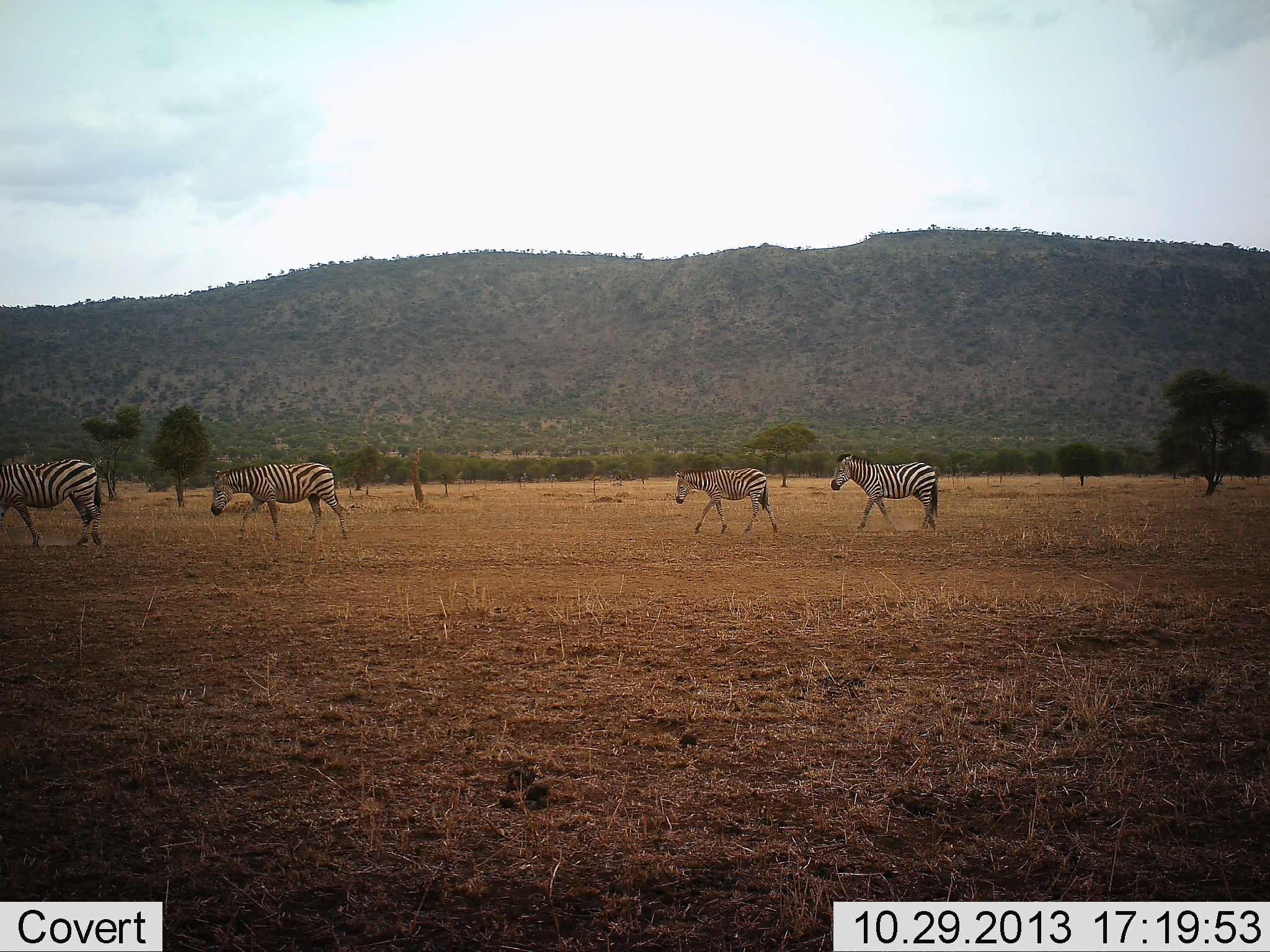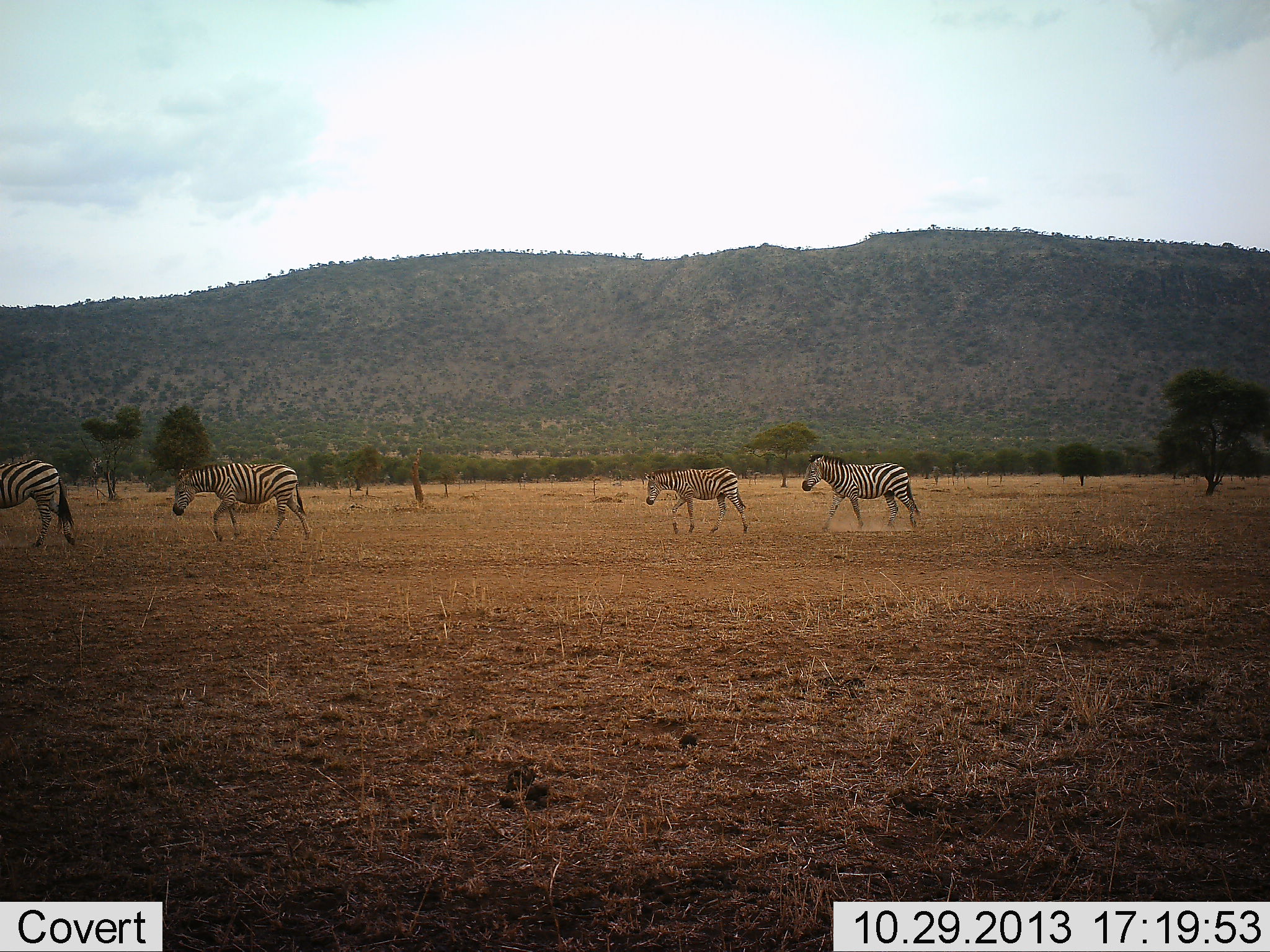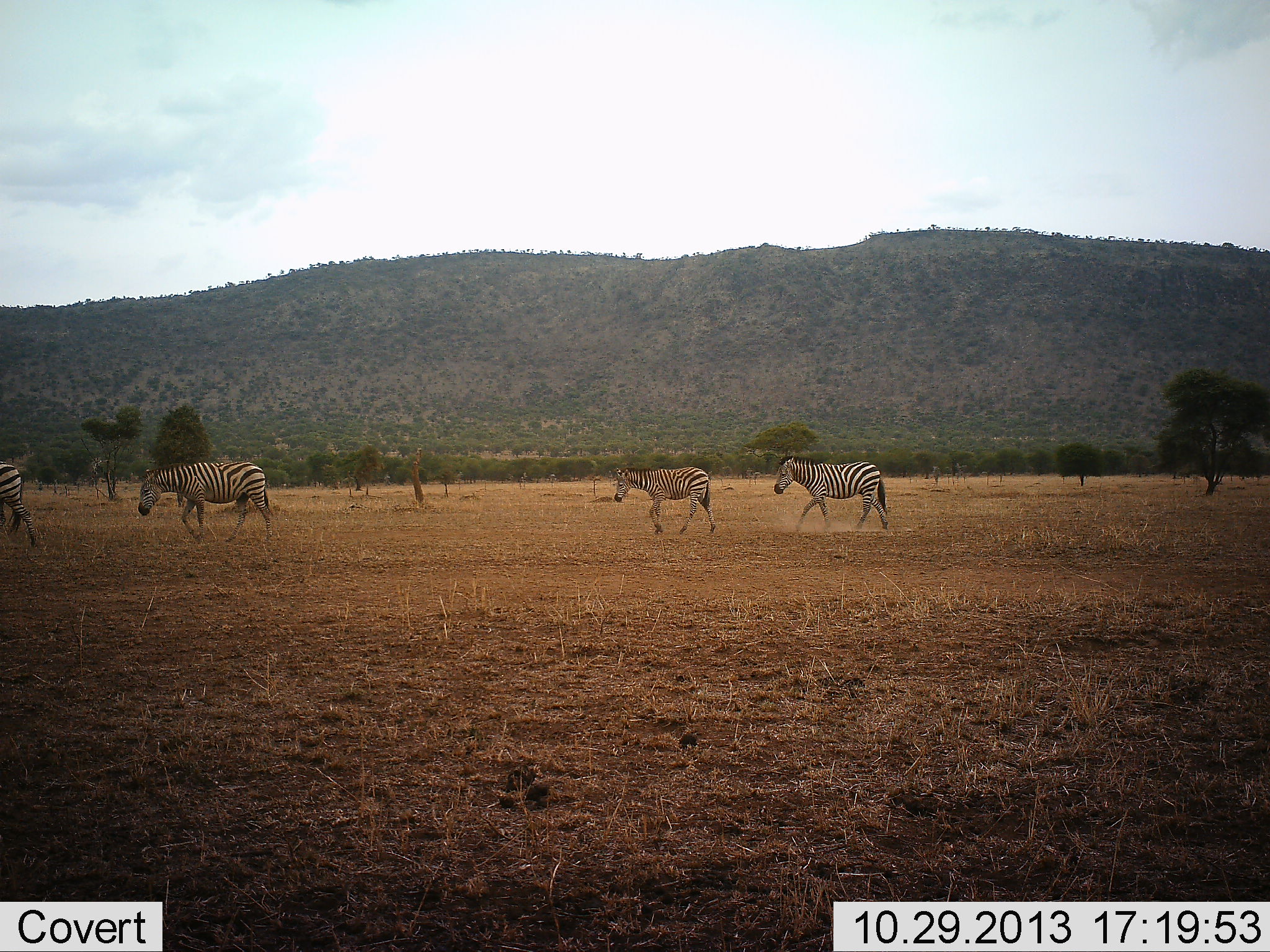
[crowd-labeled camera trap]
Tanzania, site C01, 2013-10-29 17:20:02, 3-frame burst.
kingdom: Animalia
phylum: Chordata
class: Mammalia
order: Perissodactyla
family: Equidae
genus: Equus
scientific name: Equus quagga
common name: plains zebra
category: zebra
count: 4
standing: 0%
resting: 0%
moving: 100%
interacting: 0%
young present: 0%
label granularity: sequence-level